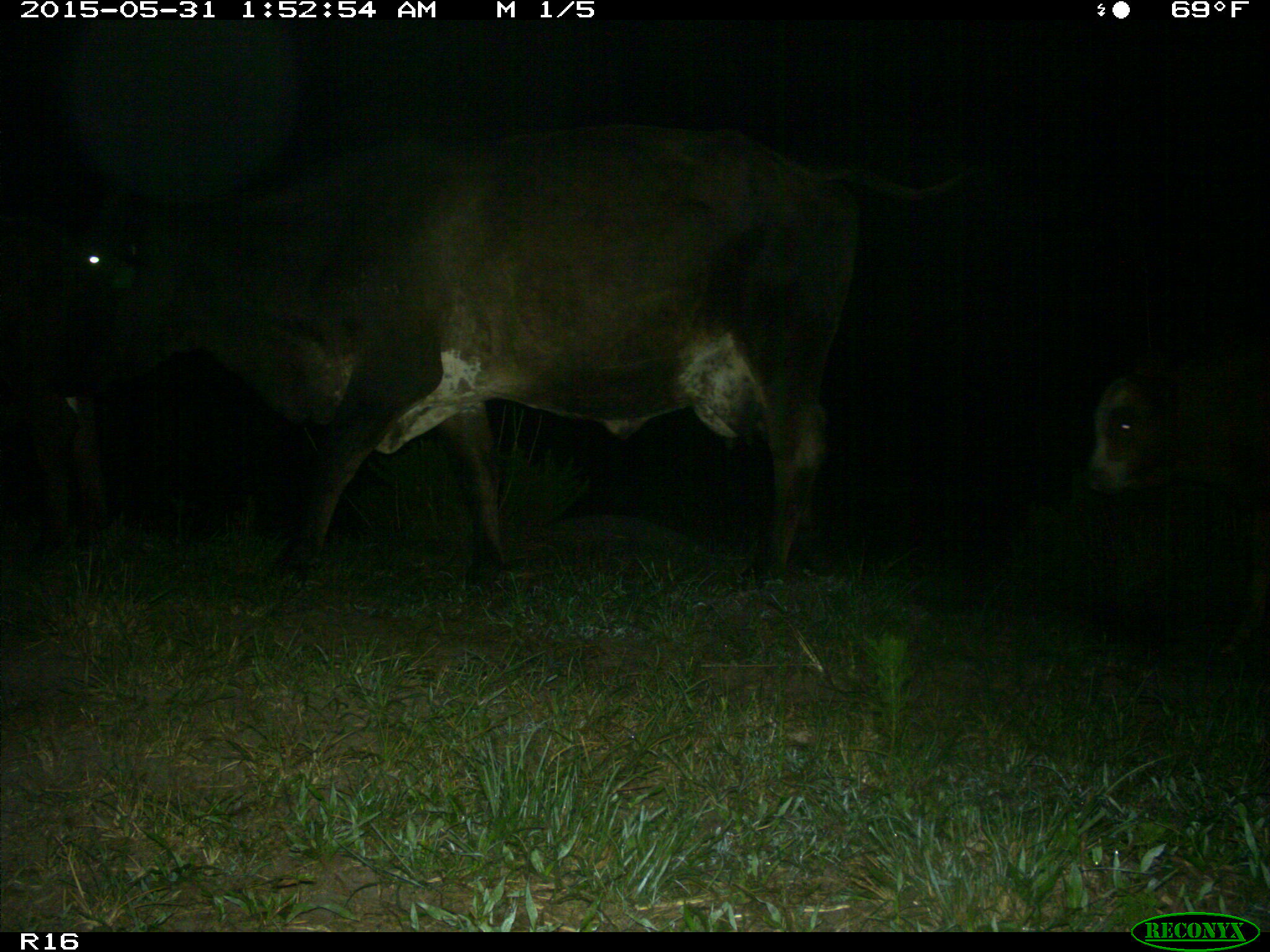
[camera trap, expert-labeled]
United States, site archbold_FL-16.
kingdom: Animalia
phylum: Chordata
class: Mammalia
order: Artiodactyla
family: Bovidae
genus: Bos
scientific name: Bos taurus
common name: domestic cow